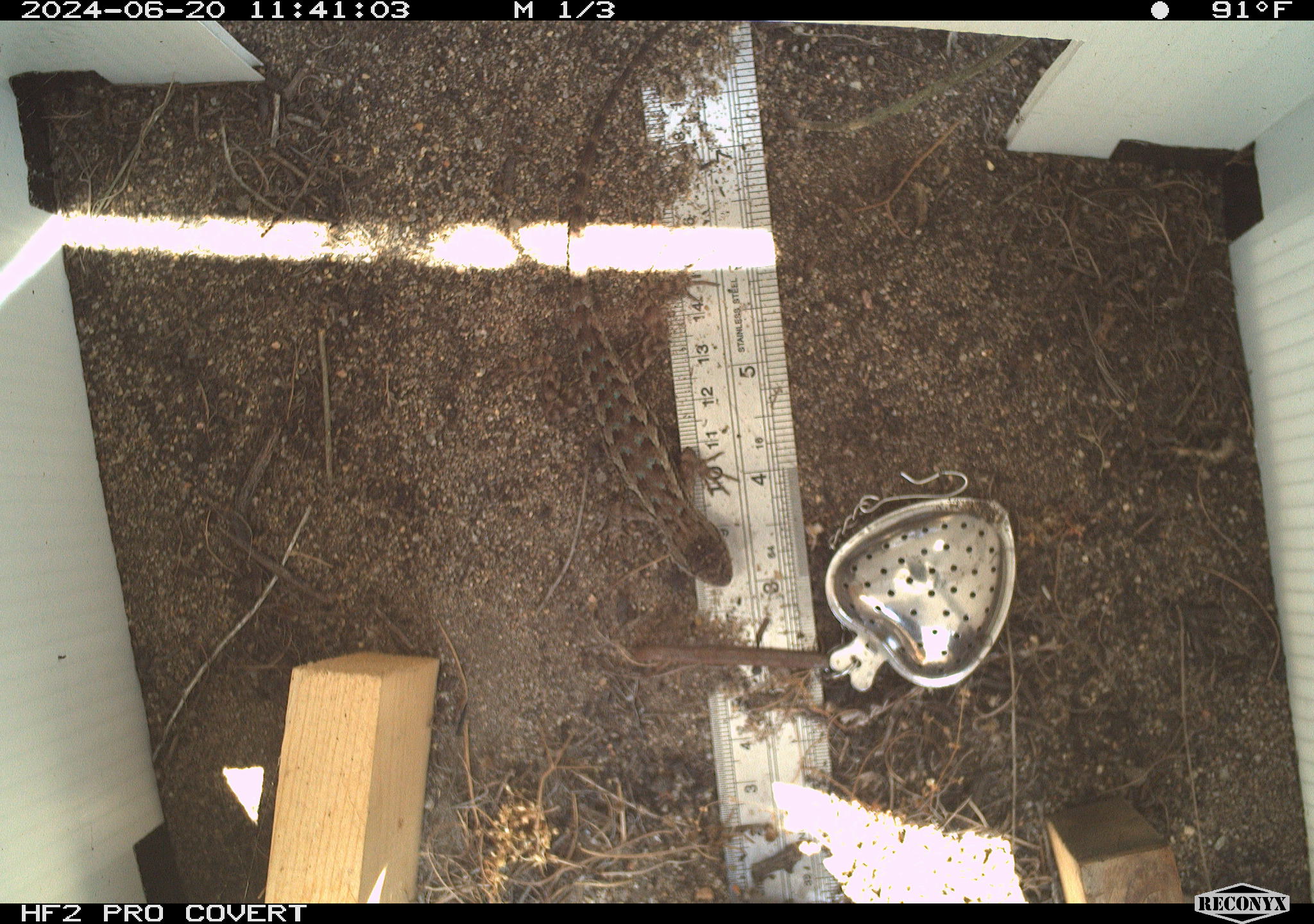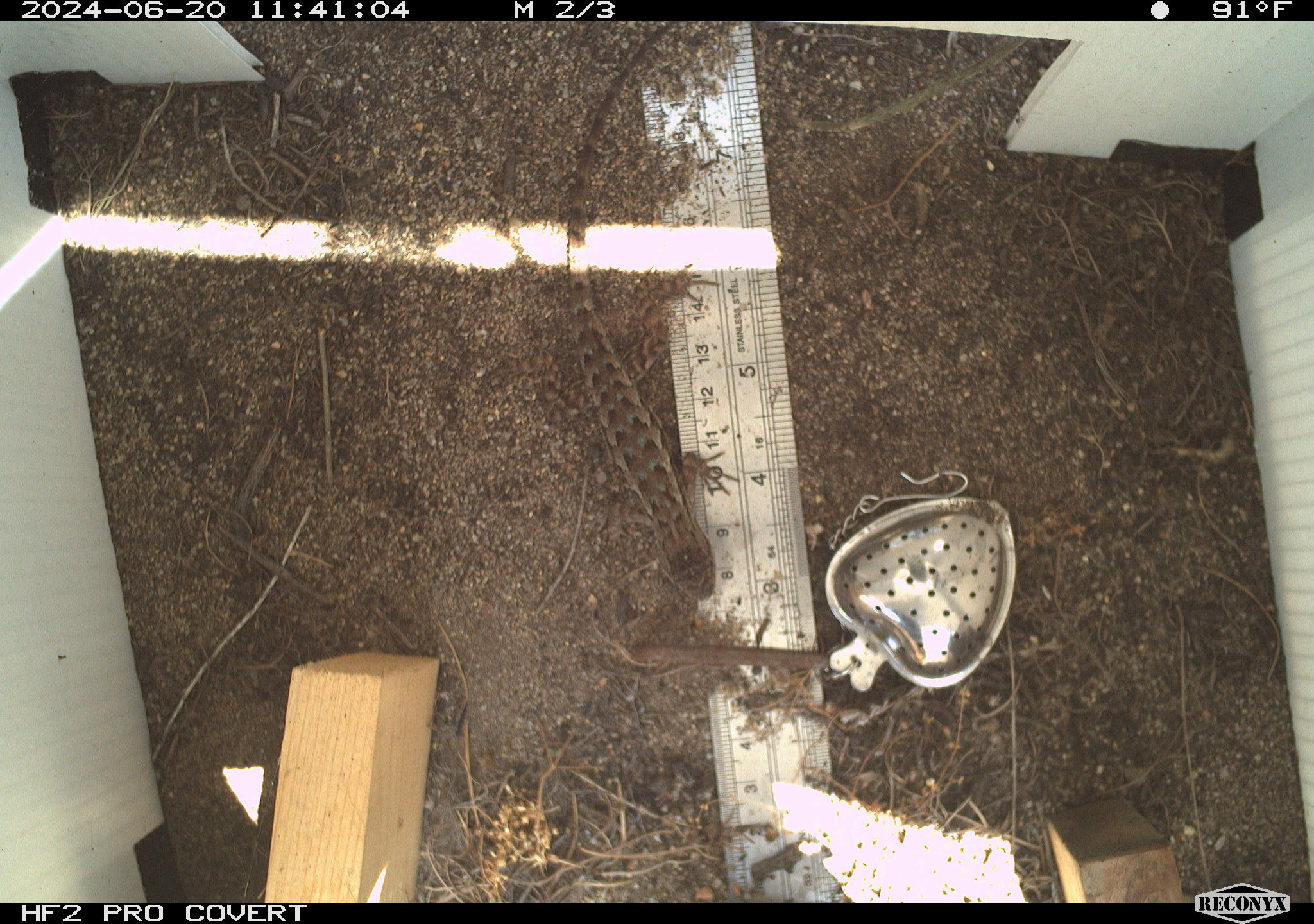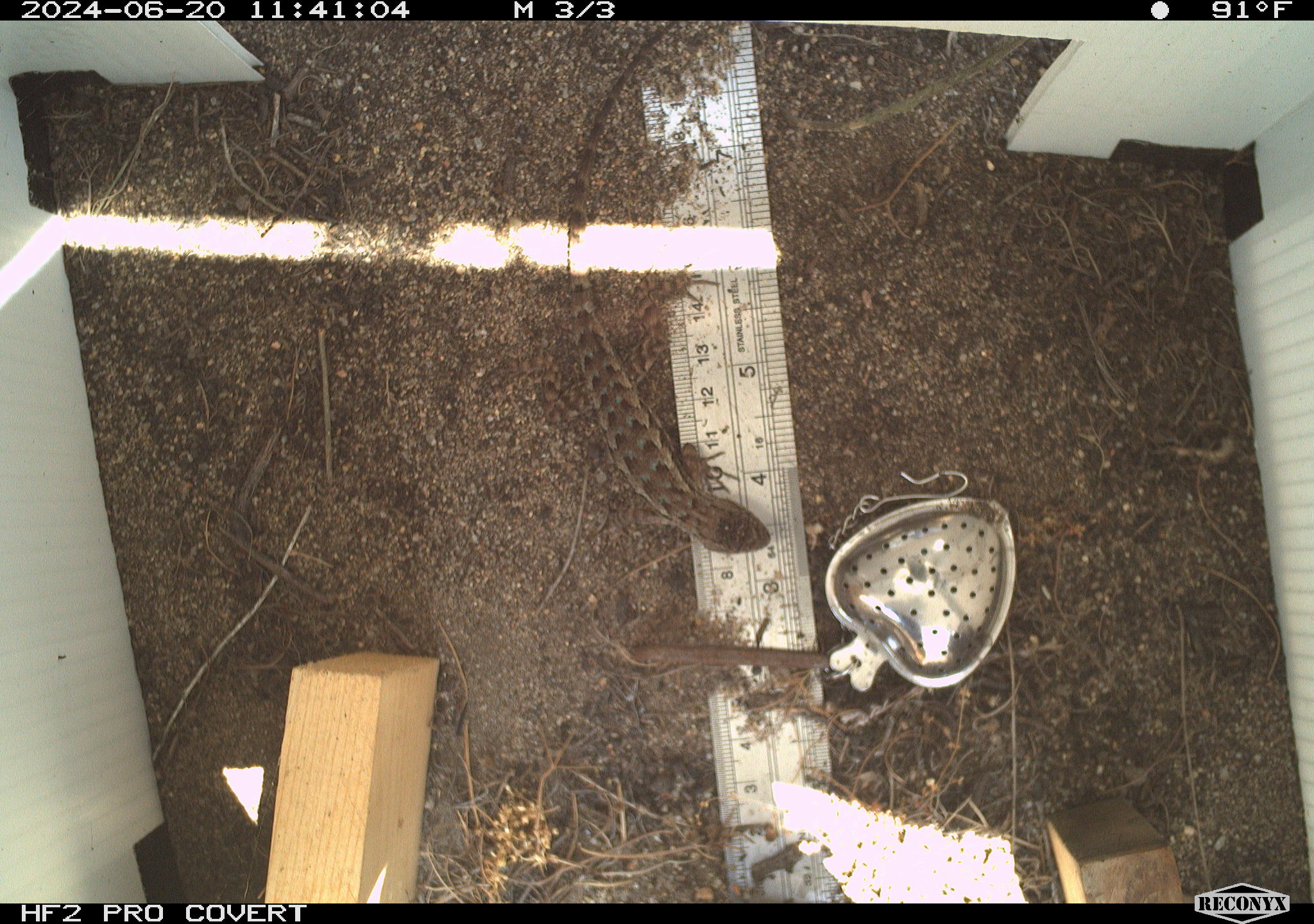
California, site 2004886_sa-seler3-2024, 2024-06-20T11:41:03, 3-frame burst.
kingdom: Animalia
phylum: Chordata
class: Reptilia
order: Squamata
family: Phrynosomatidae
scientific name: Phrynosomatidae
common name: phrynosomatid lizards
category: phrynosomatidae family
Phrynosomatidae family (phrynosomatid lizards) (Phrynosomatidae).